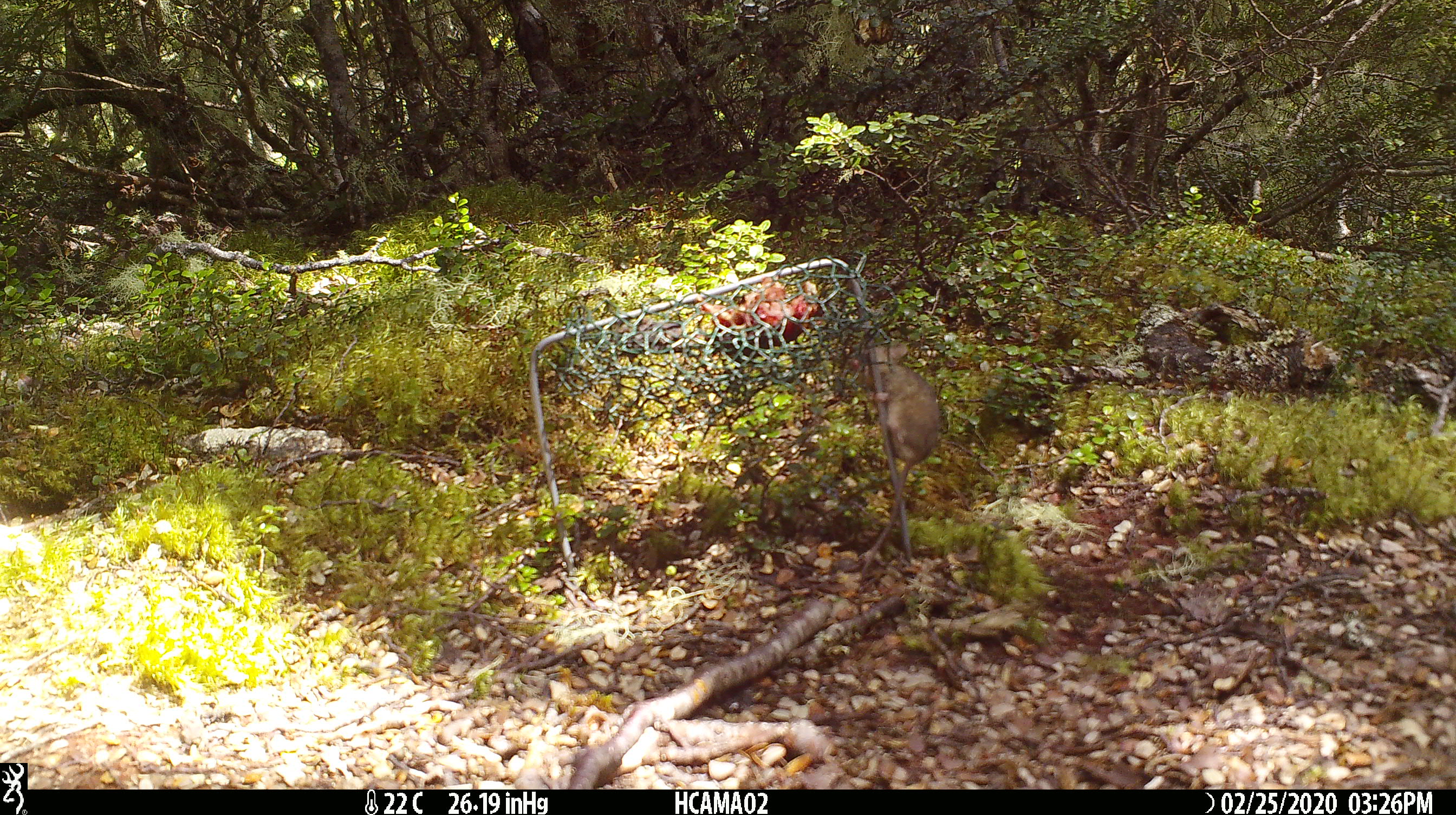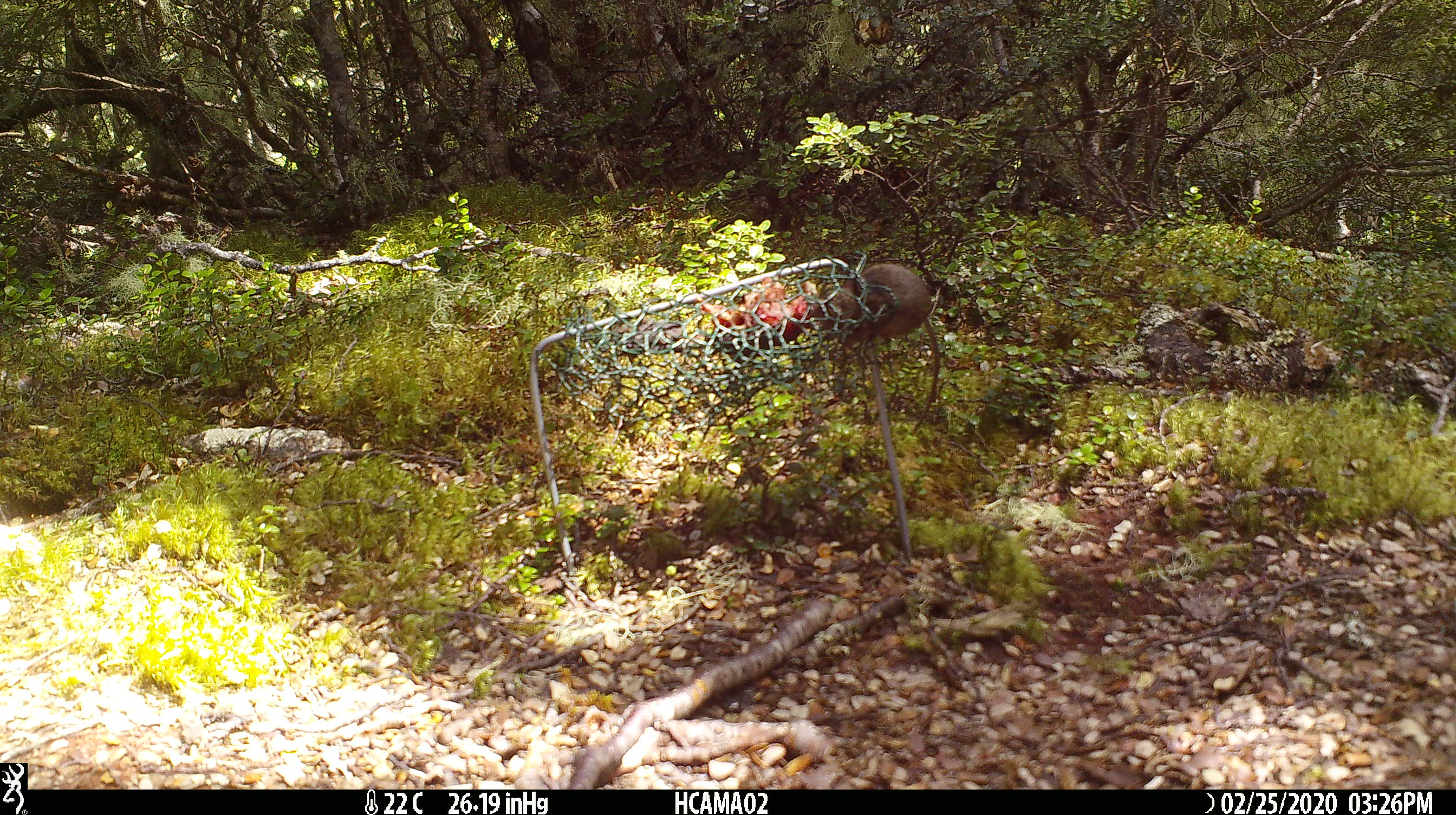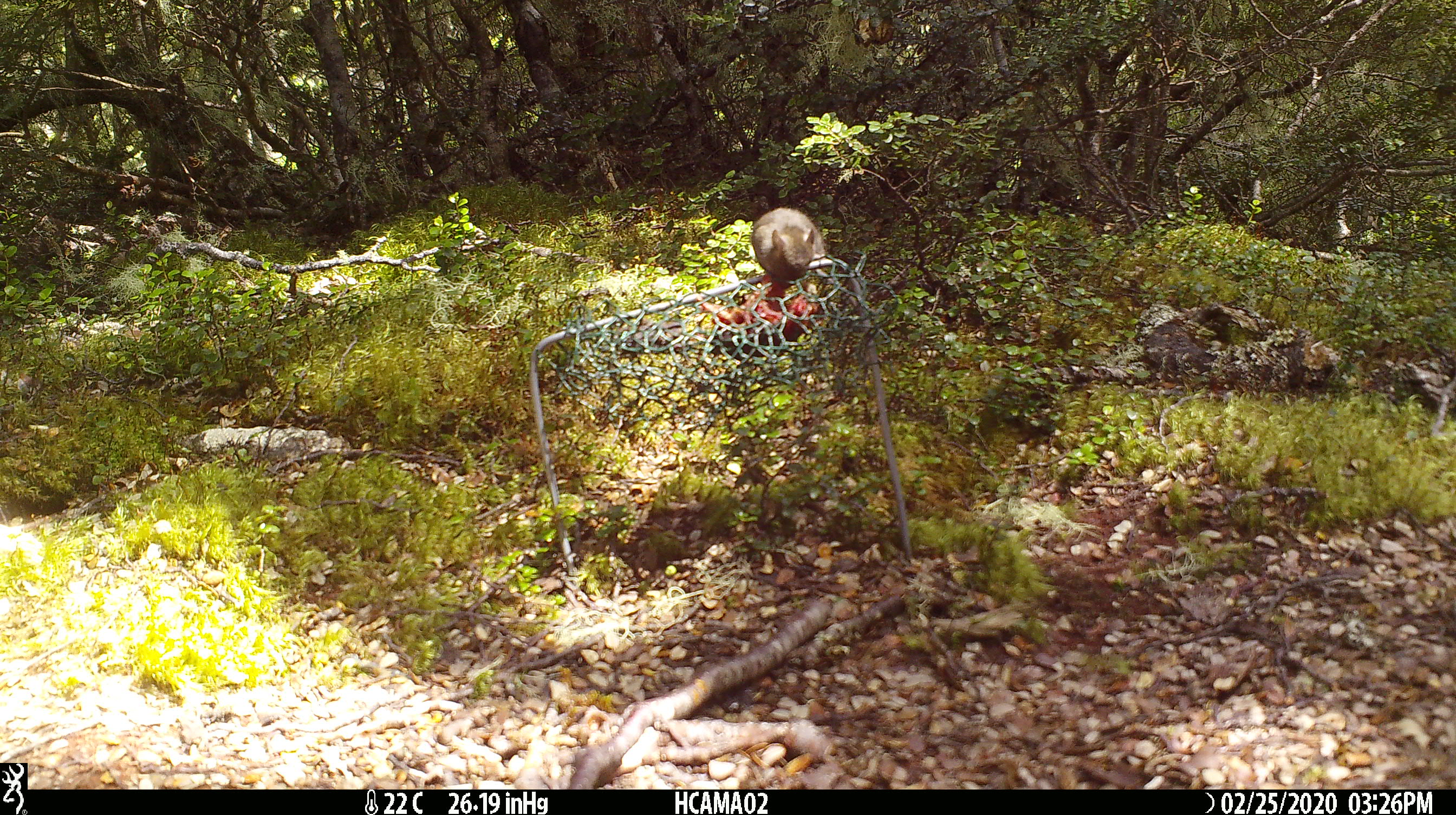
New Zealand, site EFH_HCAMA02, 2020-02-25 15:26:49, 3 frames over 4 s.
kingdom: Animalia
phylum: Chordata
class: Mammalia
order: Rodentia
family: Muridae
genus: Mus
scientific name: Mus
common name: mouse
Mouse (Mus).